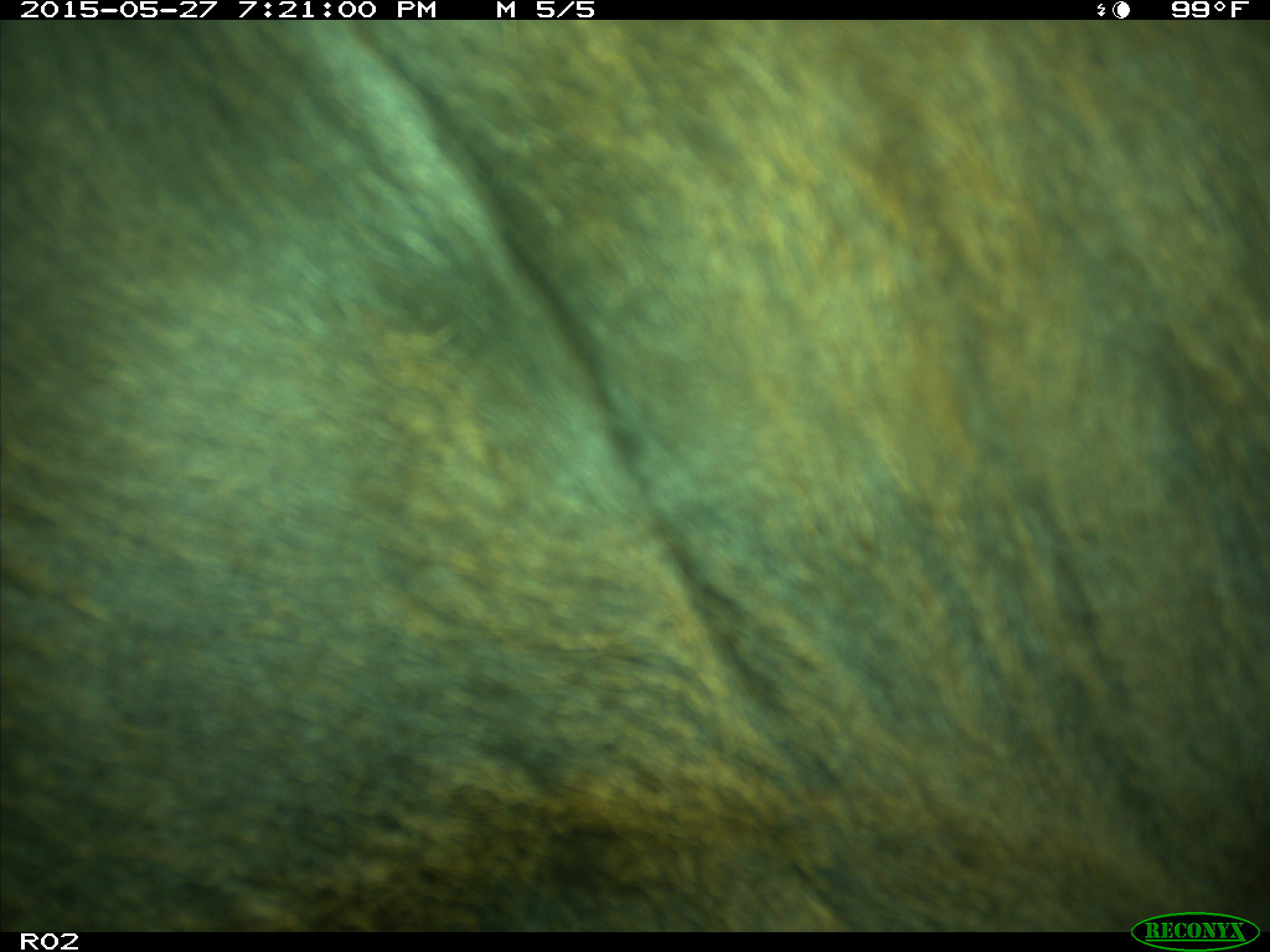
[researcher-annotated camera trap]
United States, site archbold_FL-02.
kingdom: Animalia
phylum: Chordata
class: Mammalia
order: Artiodactyla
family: Bovidae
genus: Bos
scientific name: Bos taurus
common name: domestic cow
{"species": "Bos taurus (domestic cow)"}